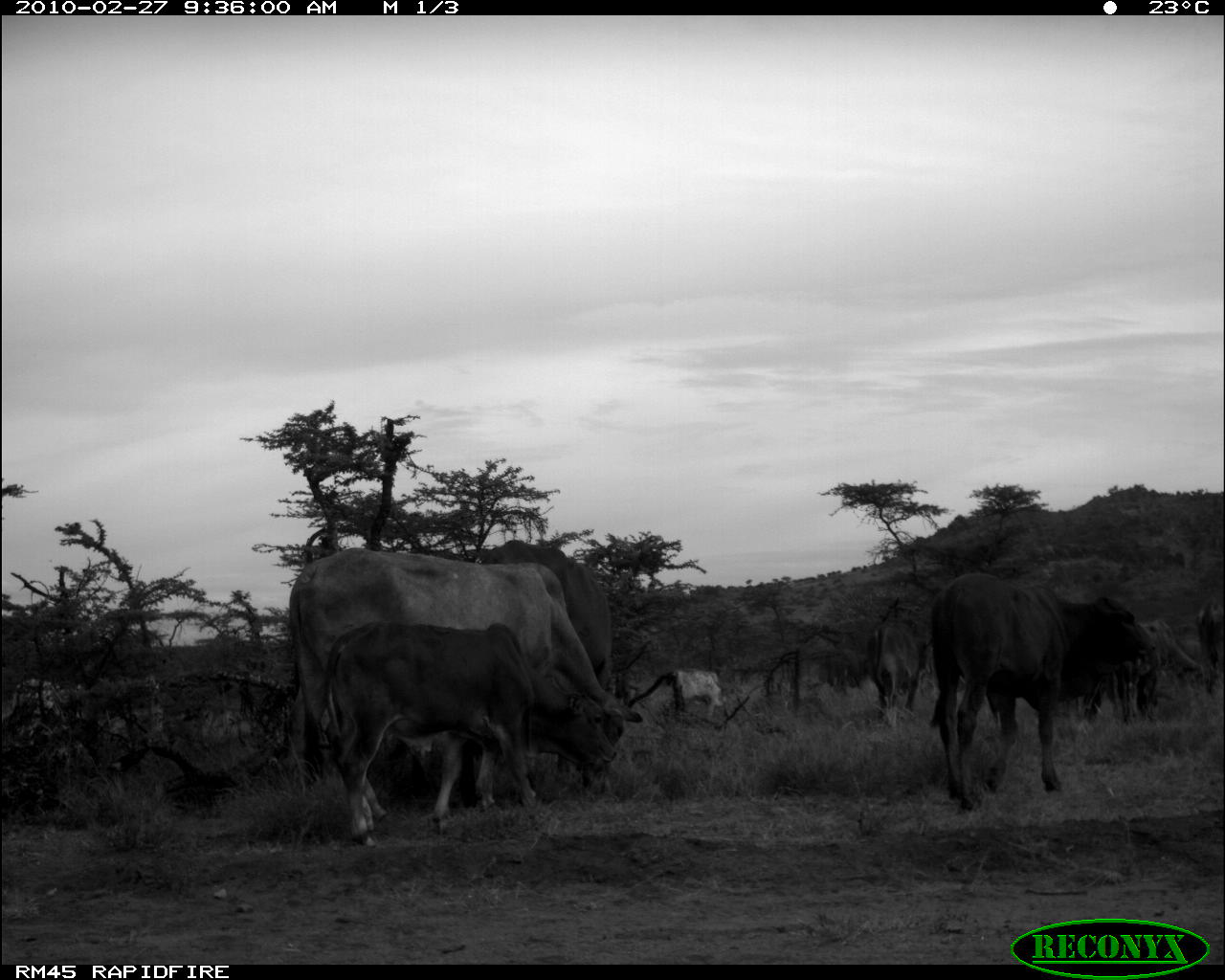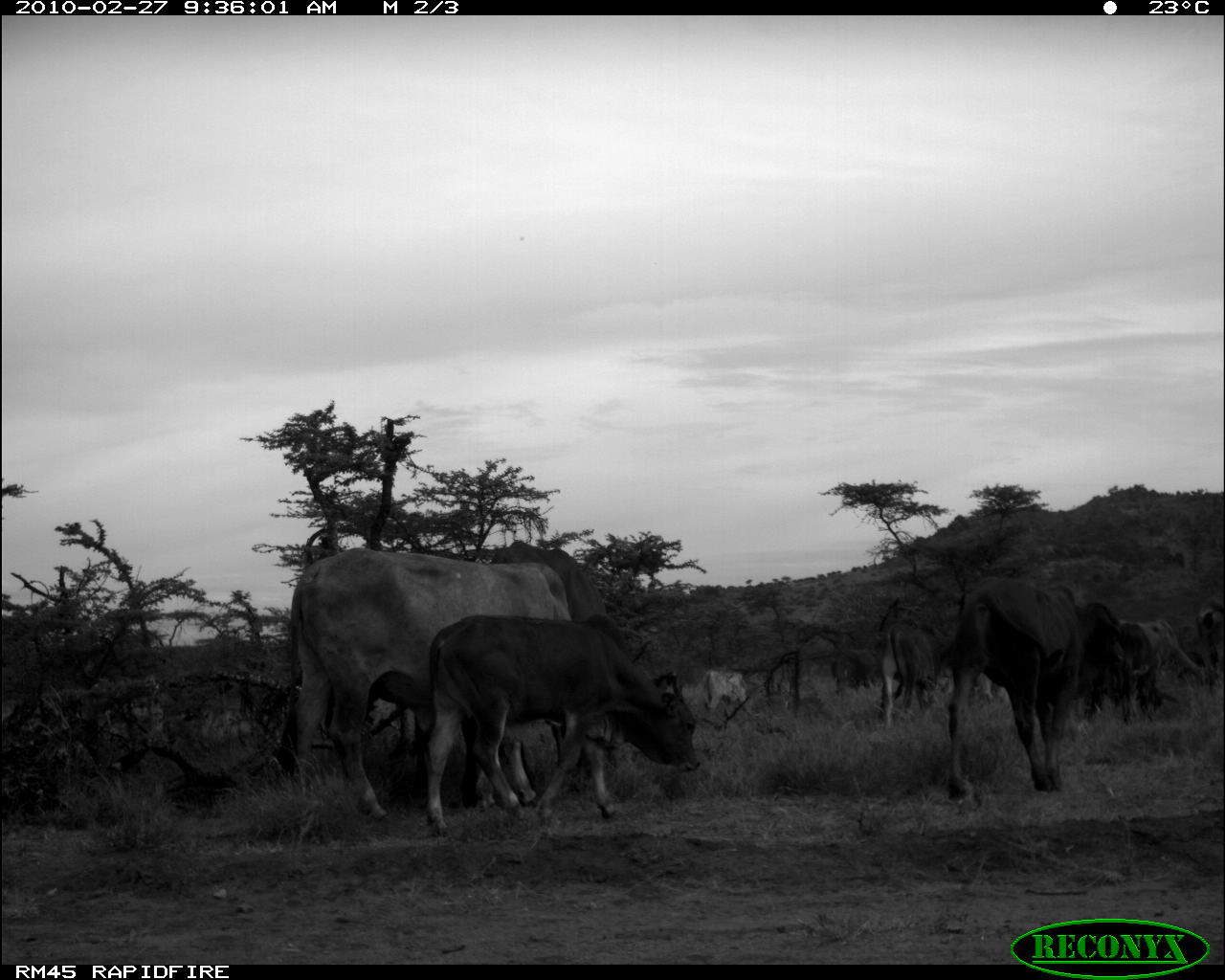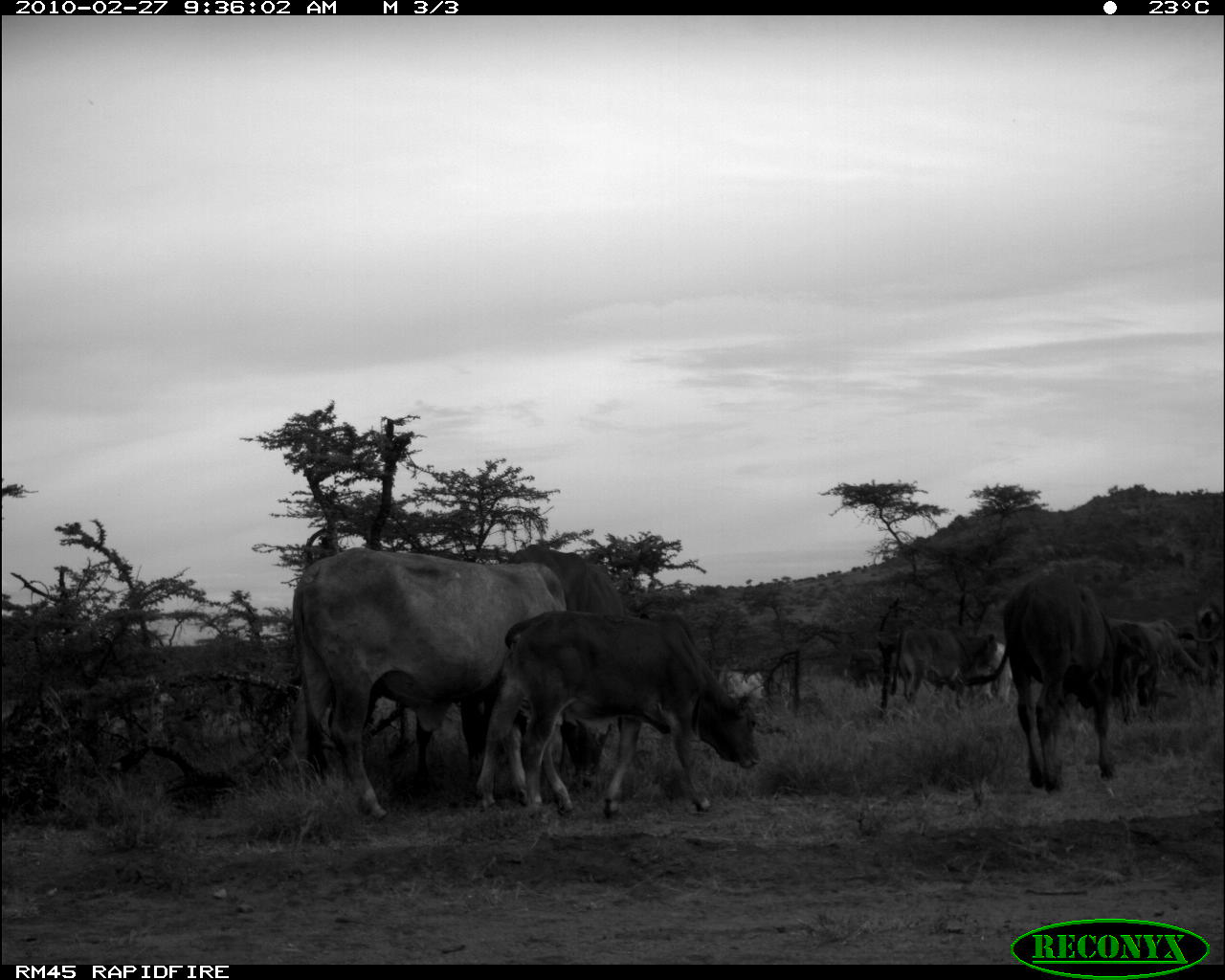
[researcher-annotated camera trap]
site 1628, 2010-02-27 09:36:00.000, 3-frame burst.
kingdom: Animalia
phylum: Chordata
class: Mammalia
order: Artiodactyla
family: Bovidae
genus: Bos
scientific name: Bos taurus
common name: domestic cattle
Bos taurus (domestic cattle), count 8.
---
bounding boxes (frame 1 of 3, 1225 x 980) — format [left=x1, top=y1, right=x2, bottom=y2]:
bos taurus: [left=286, top=546, right=643, bottom=831]; [left=321, top=618, right=618, bottom=849]; [left=407, top=538, right=623, bottom=809]; [left=928, top=571, right=1155, bottom=813]; [left=284, top=661, right=439, bottom=796]; [left=1076, top=620, right=1159, bottom=725]; [left=1123, top=620, right=1200, bottom=720]; [left=865, top=613, right=928, bottom=727]; [left=666, top=670, right=723, bottom=721]; [left=1196, top=597, right=1224, bottom=700]